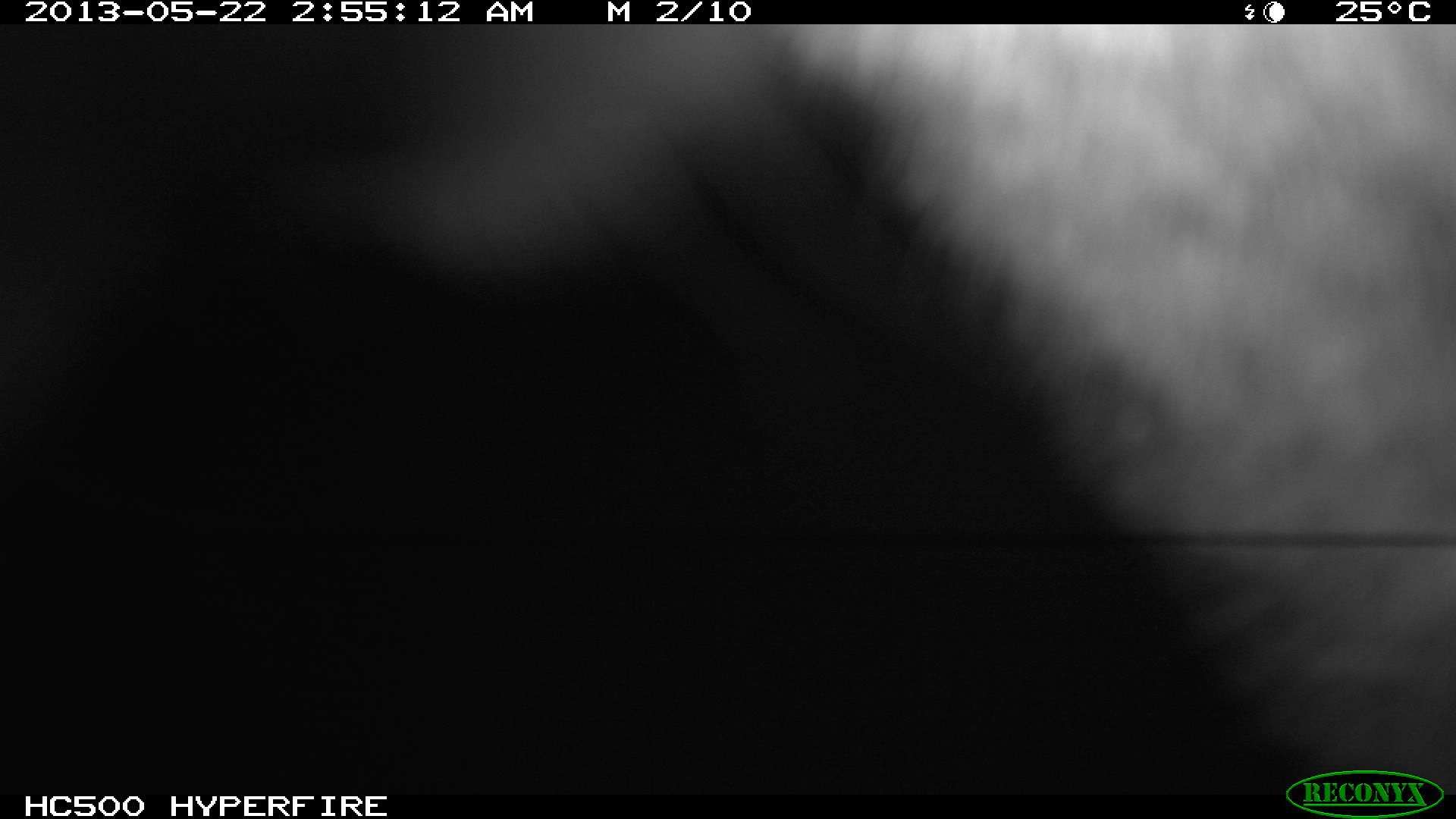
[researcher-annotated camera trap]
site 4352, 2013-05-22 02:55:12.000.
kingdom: Animalia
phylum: Chordata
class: Mammalia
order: Carnivora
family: Felidae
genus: Puma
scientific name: Puma concolor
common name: mountain lion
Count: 1.